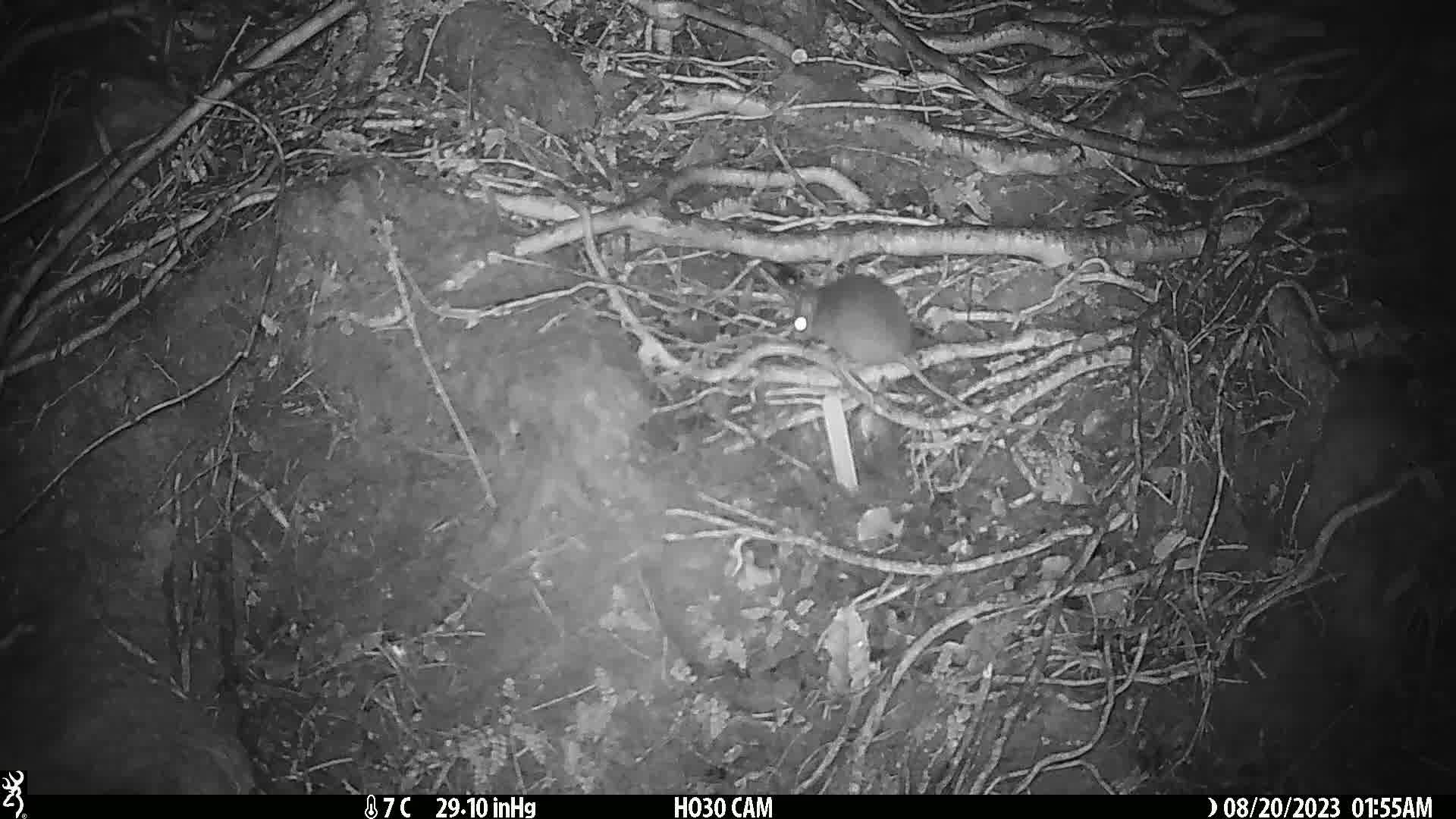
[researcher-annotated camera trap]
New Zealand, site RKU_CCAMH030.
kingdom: Animalia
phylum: Chordata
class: Mammalia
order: Rodentia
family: Muridae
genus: Rattus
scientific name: Rattus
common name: rat